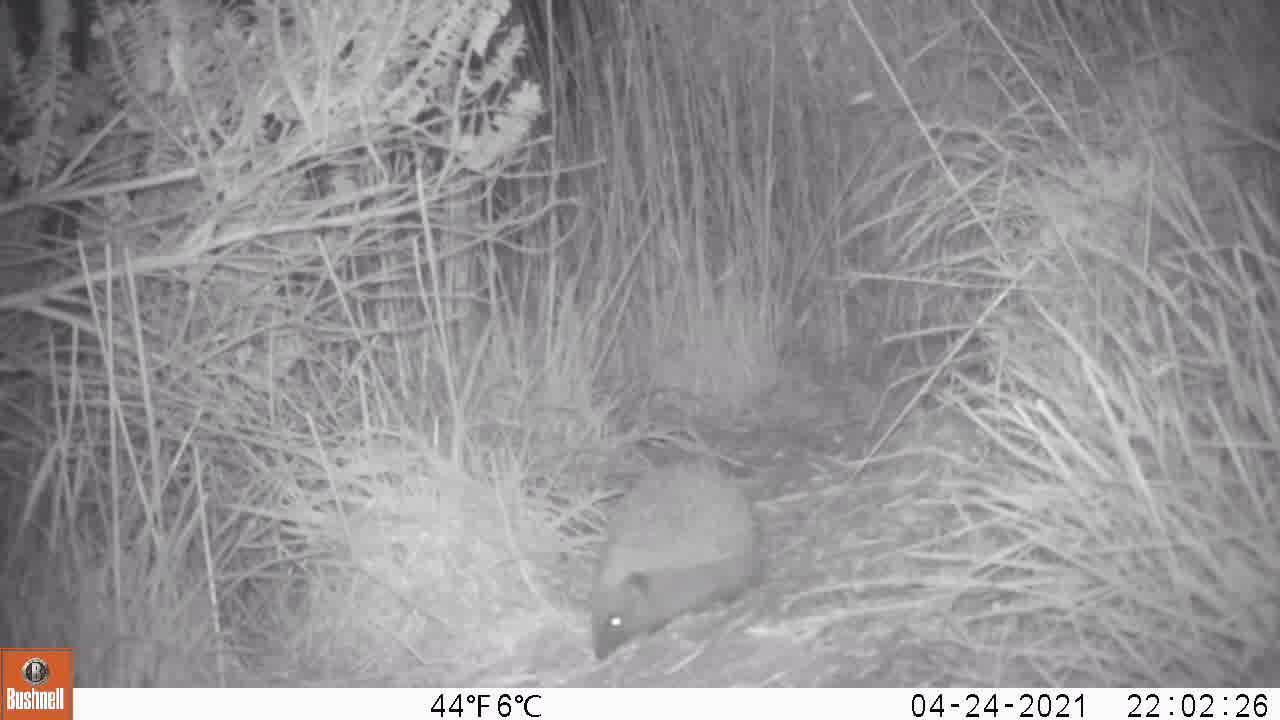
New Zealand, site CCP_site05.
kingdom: Animalia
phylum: Chordata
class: Mammalia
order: Eulipotyphla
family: Erinaceidae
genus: Erinaceus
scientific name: Erinaceus europaeus europaeus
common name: european hedgehog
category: hedgehog